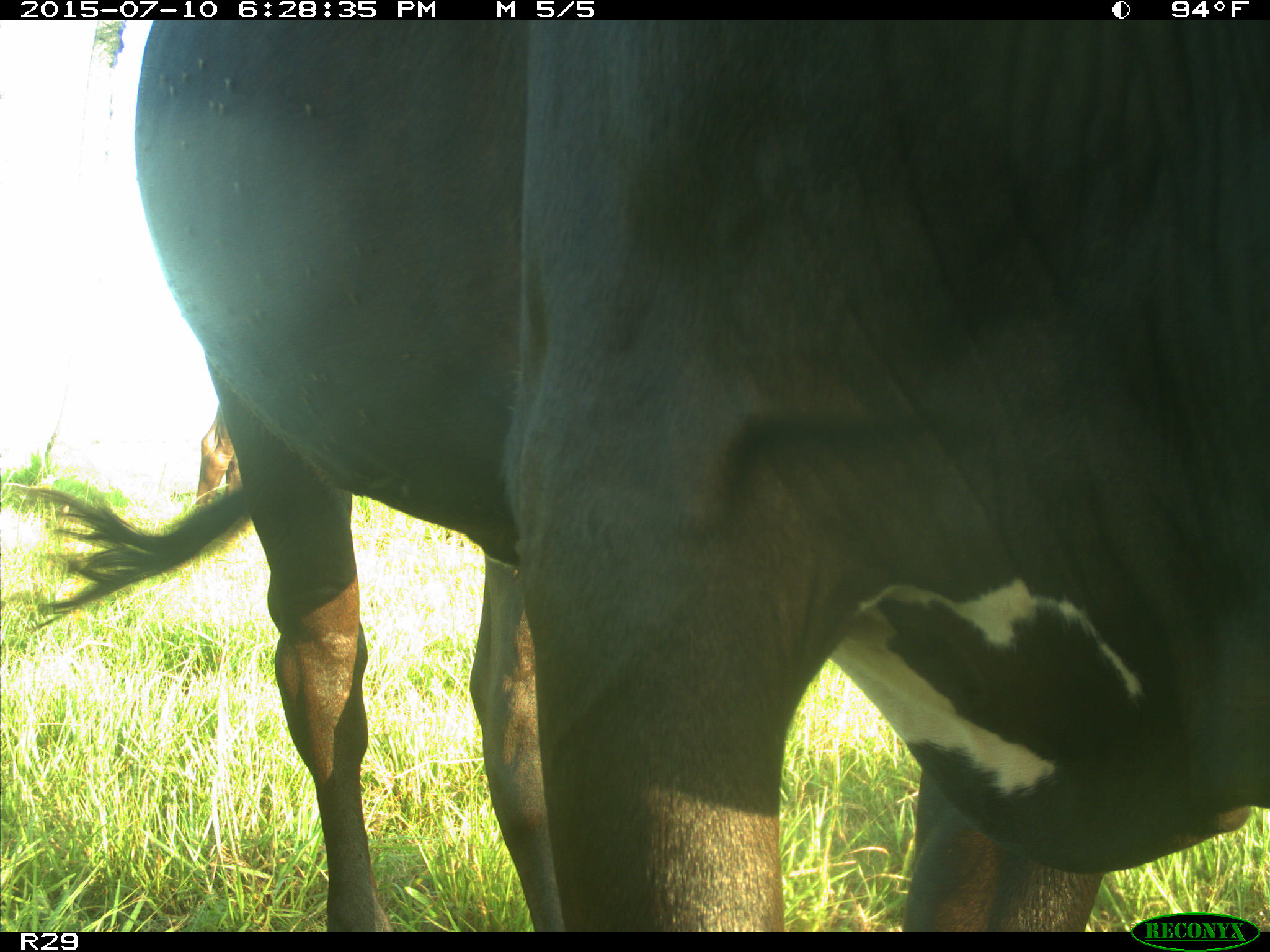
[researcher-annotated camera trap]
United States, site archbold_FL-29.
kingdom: Animalia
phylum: Chordata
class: Mammalia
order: Artiodactyla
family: Bovidae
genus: Bos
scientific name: Bos taurus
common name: domestic cow